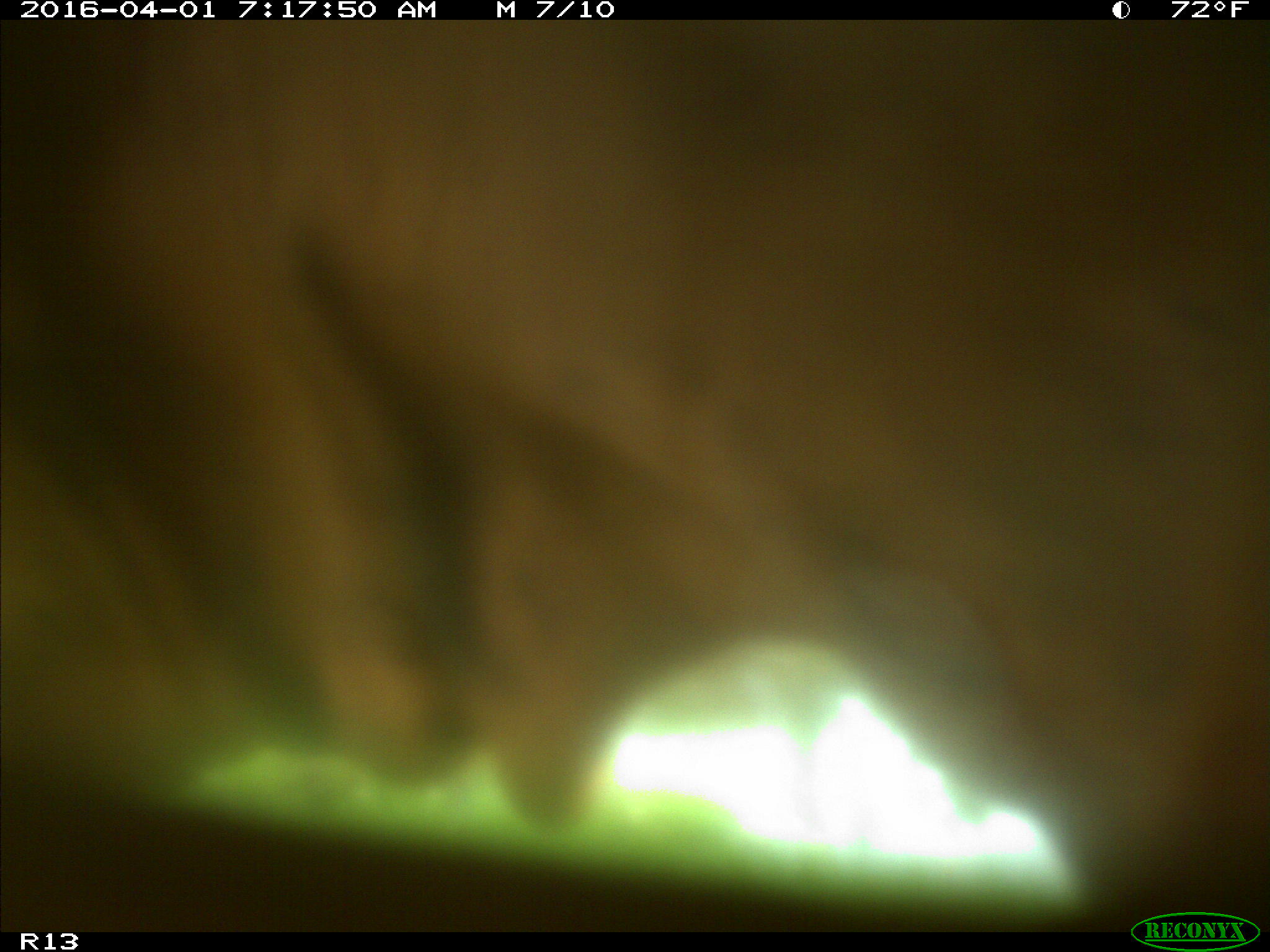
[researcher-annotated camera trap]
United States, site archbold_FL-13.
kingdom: Animalia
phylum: Chordata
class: Mammalia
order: Artiodactyla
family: Bovidae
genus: Bos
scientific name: Bos taurus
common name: domestic cow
Bos taurus (domestic cow).